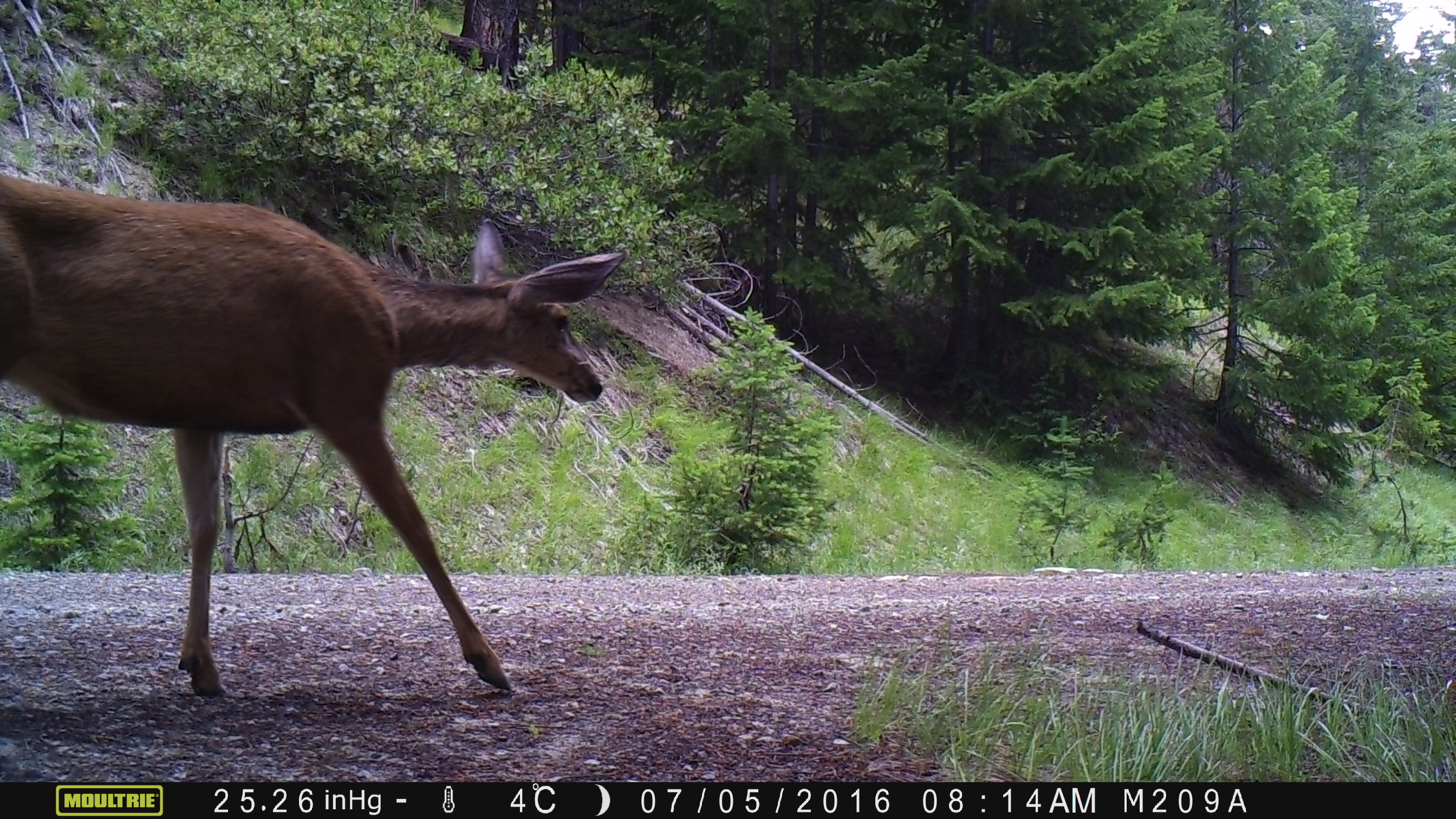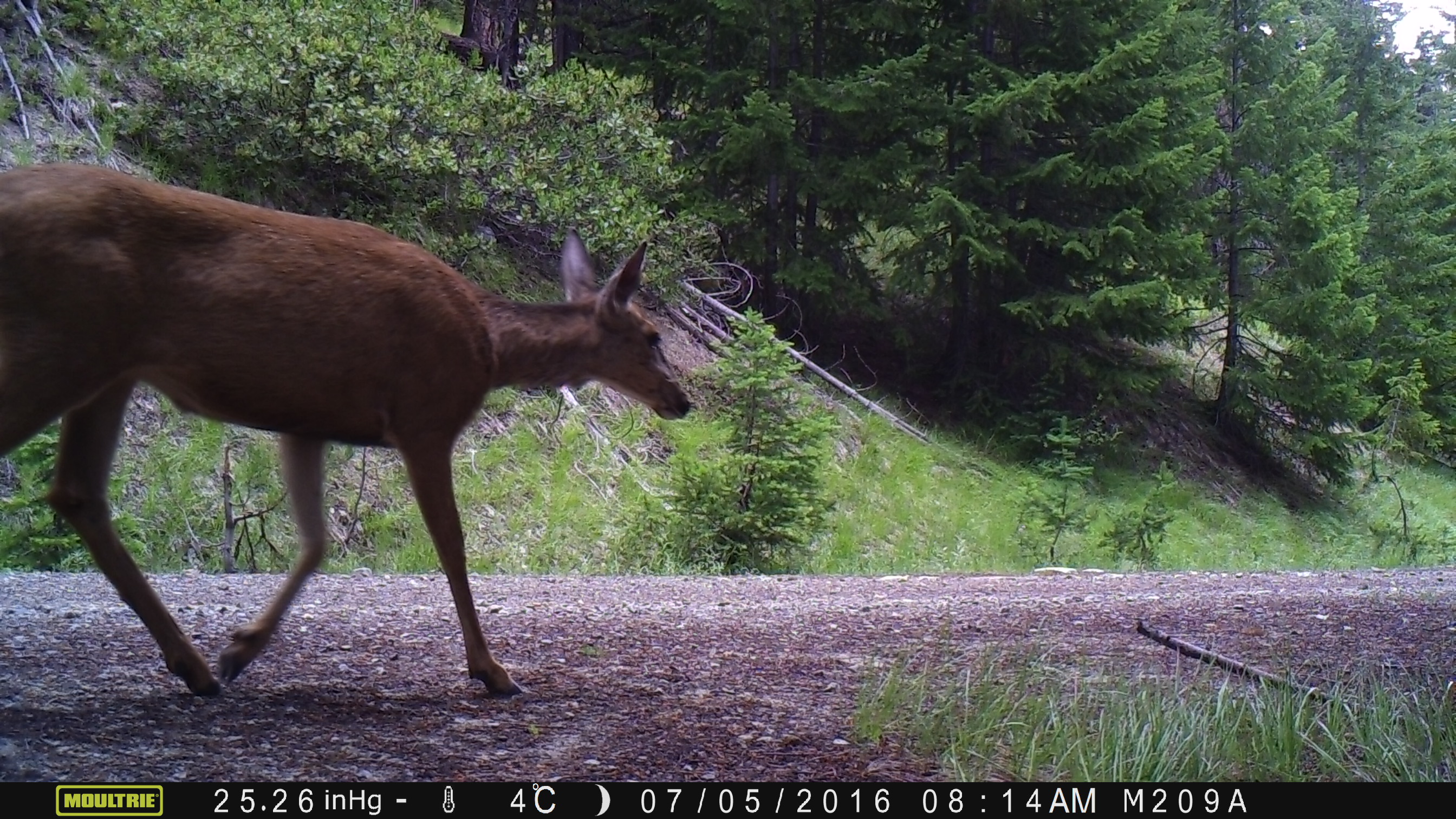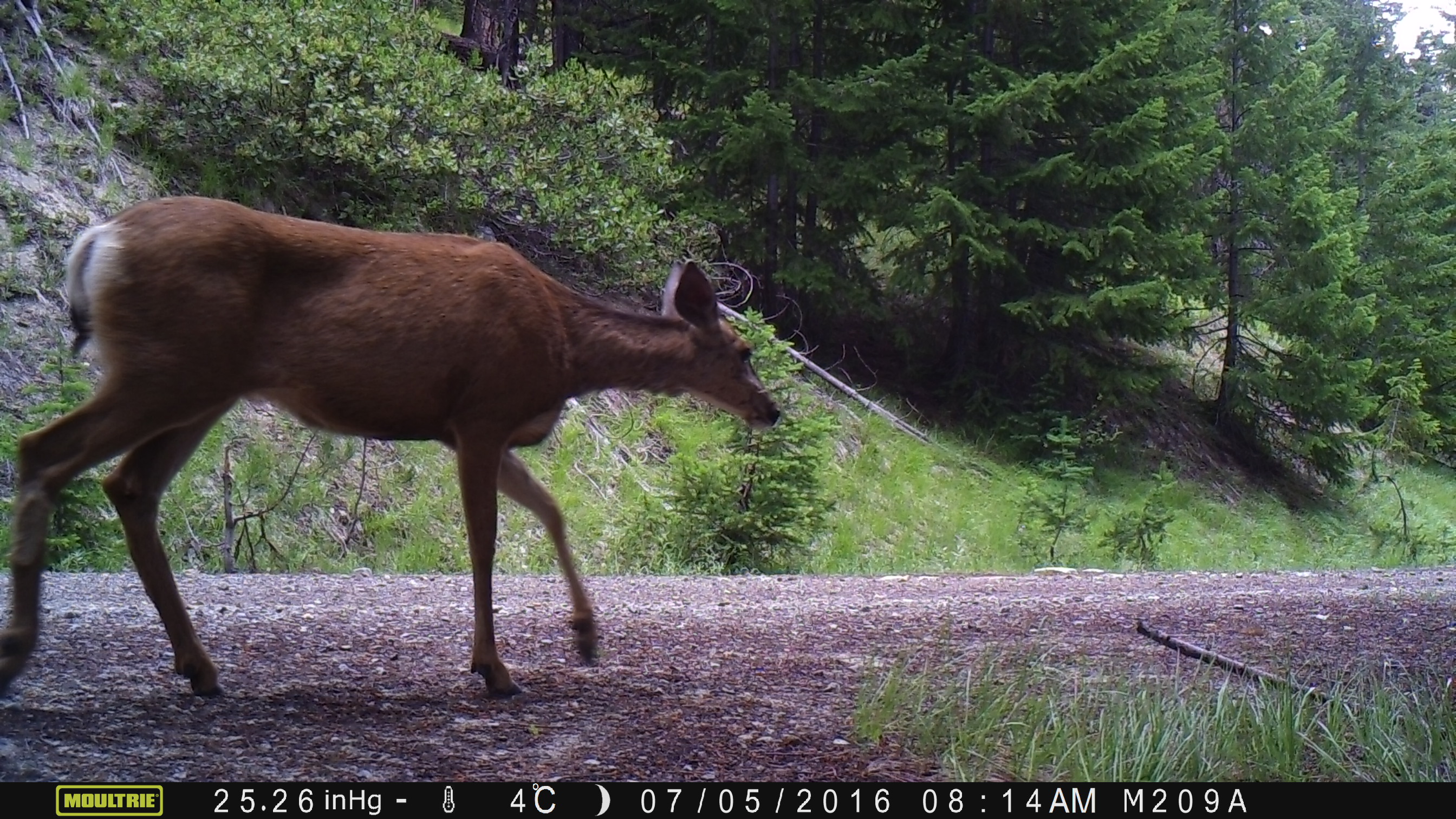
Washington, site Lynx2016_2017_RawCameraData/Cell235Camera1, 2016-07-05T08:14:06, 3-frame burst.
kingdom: Animalia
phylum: Chordata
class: Mammalia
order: Artiodactyla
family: Cervidae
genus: Odocoileus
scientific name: Odocoileus hemionus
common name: mule deer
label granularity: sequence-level